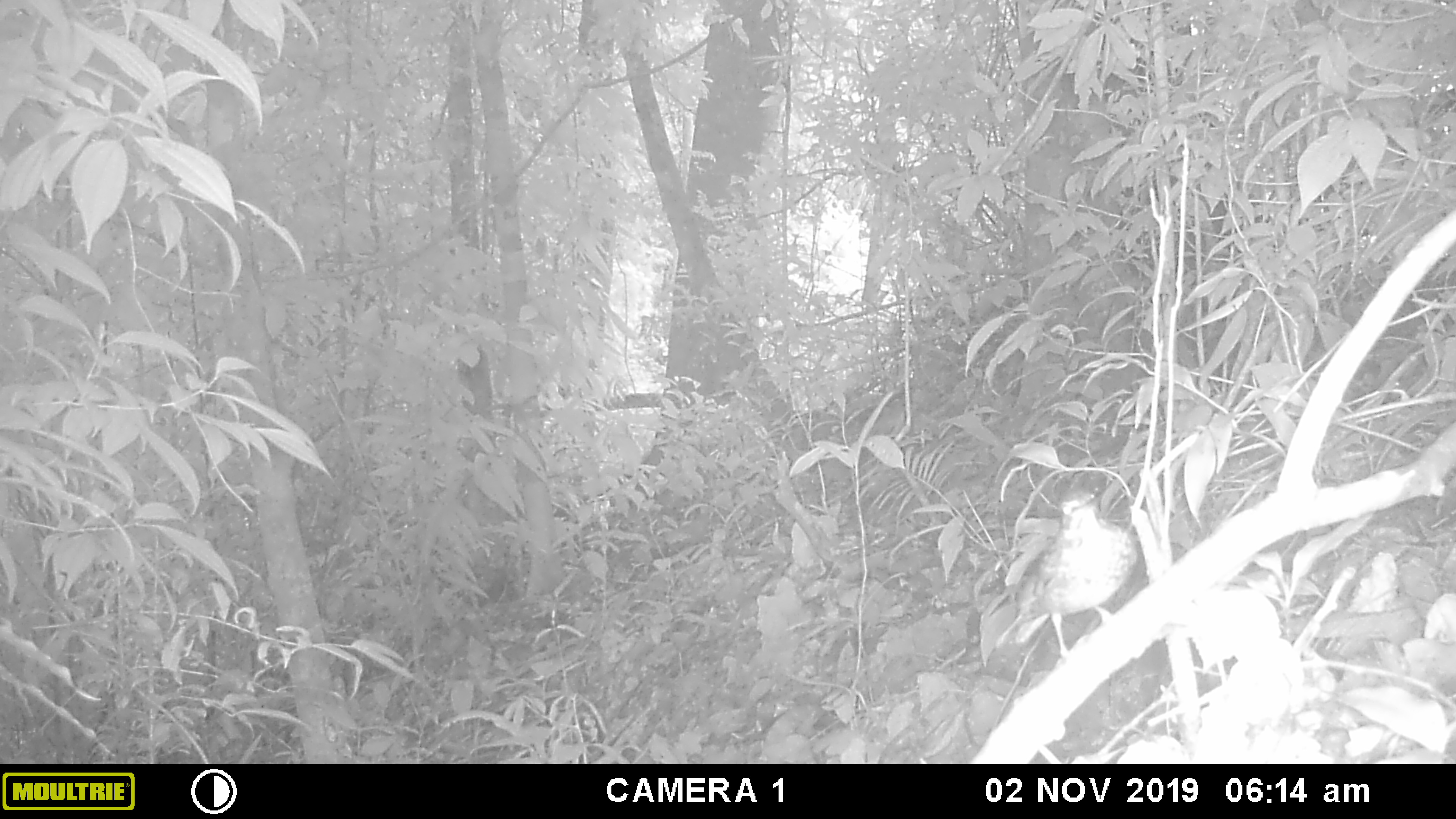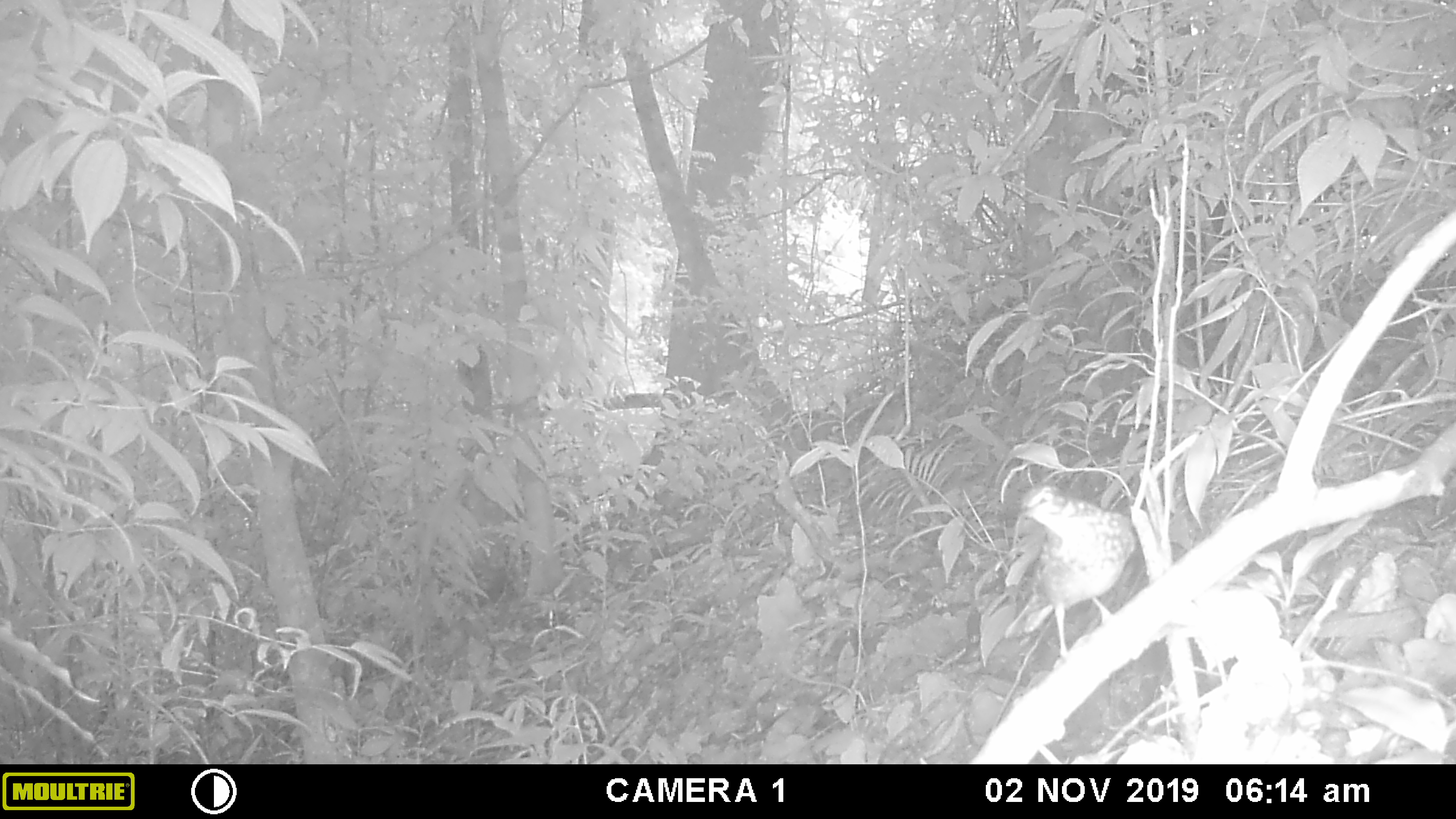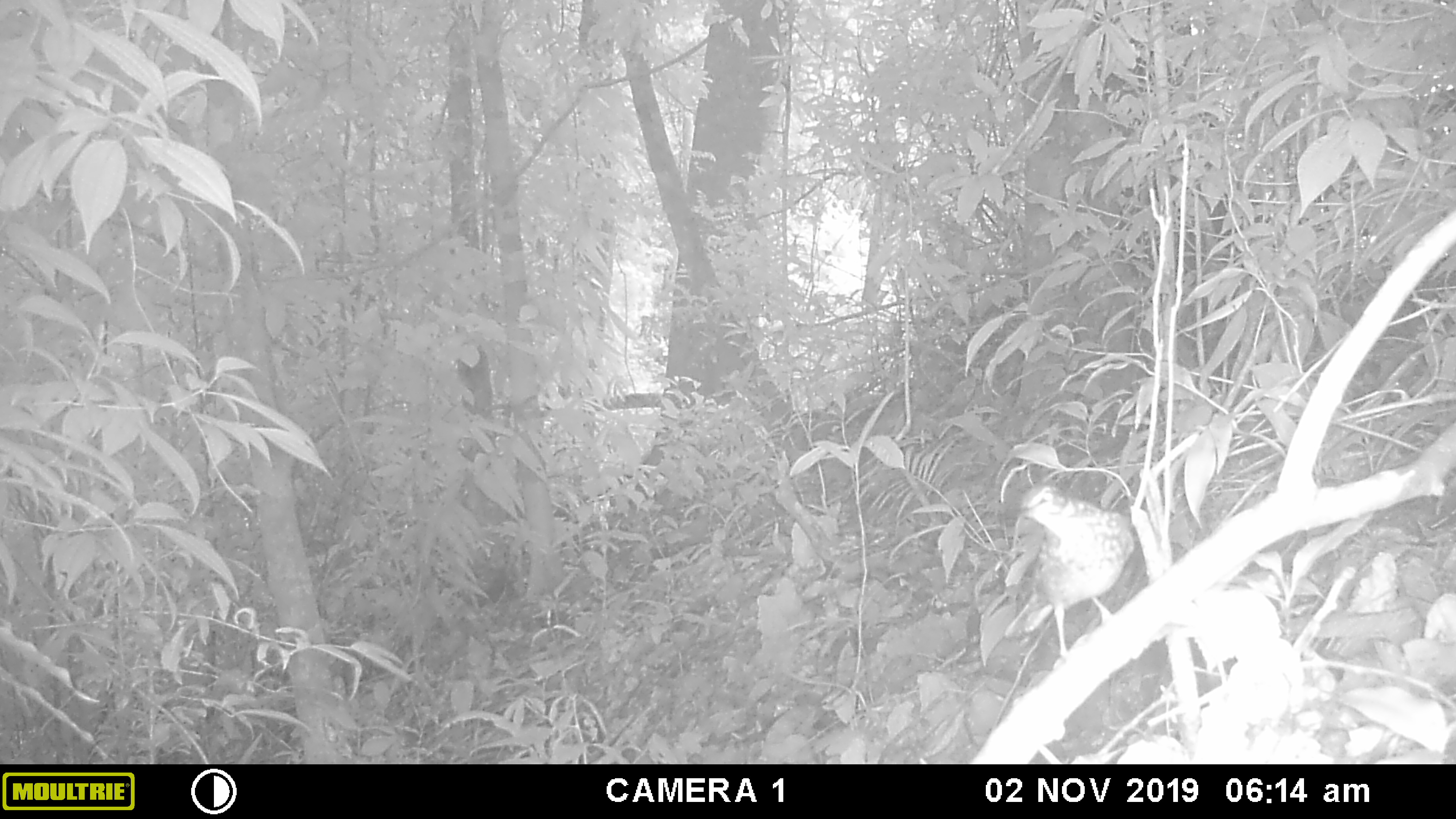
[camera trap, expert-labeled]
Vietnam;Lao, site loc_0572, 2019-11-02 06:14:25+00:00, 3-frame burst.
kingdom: Animalia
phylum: Chordata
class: Aves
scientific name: Aves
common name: bird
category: unidentified bird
Unidentified bird (bird) (Aves). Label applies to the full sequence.